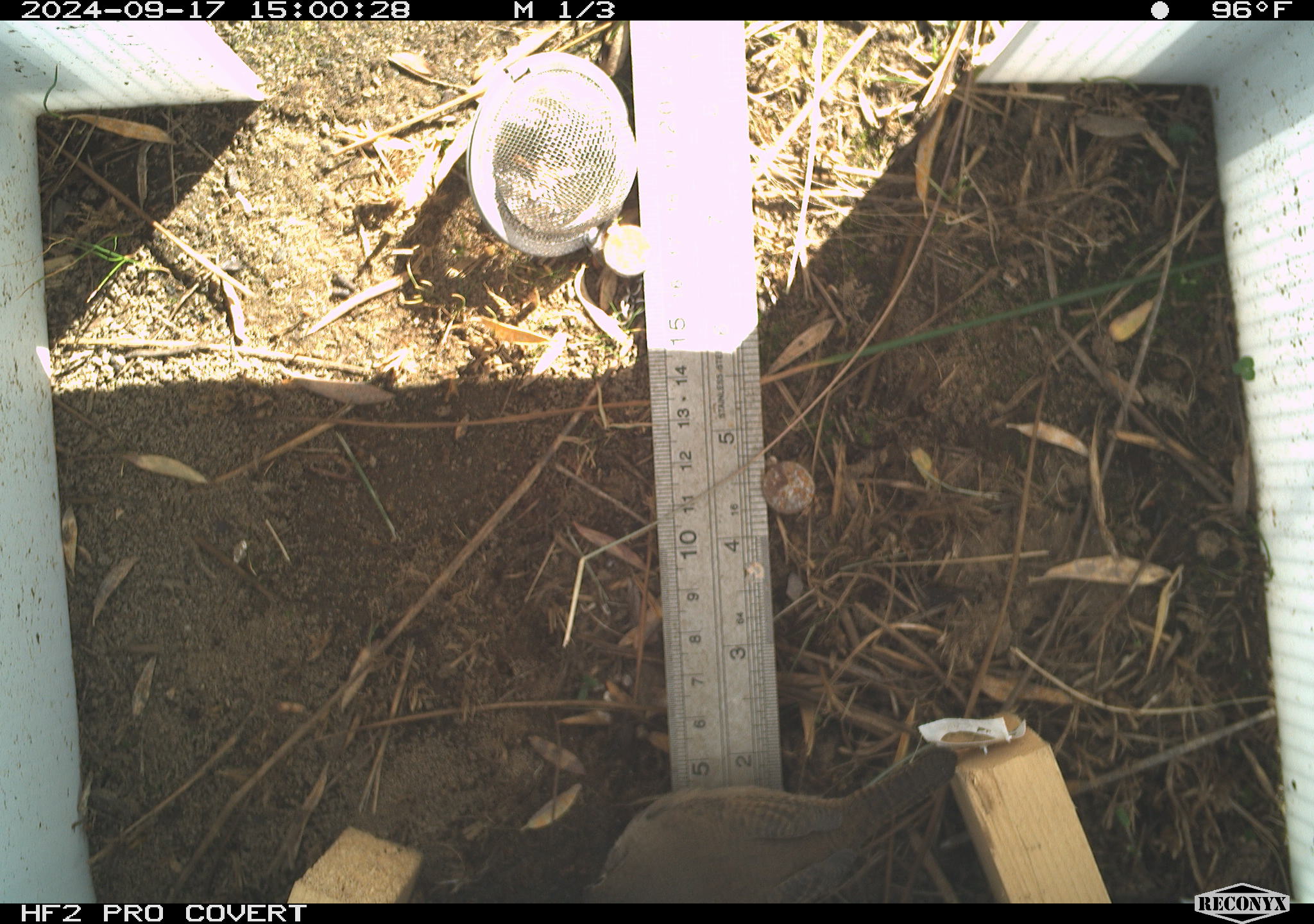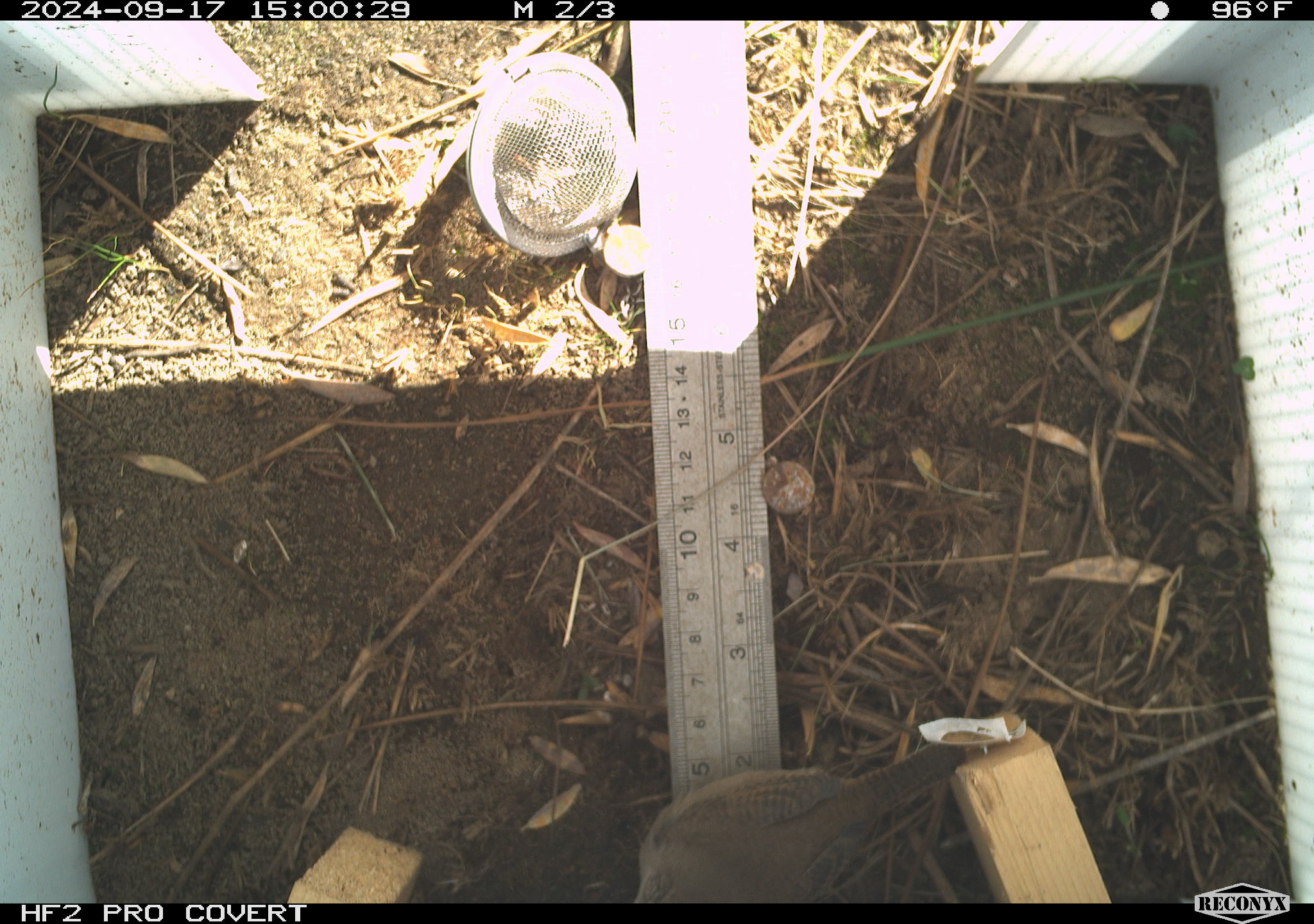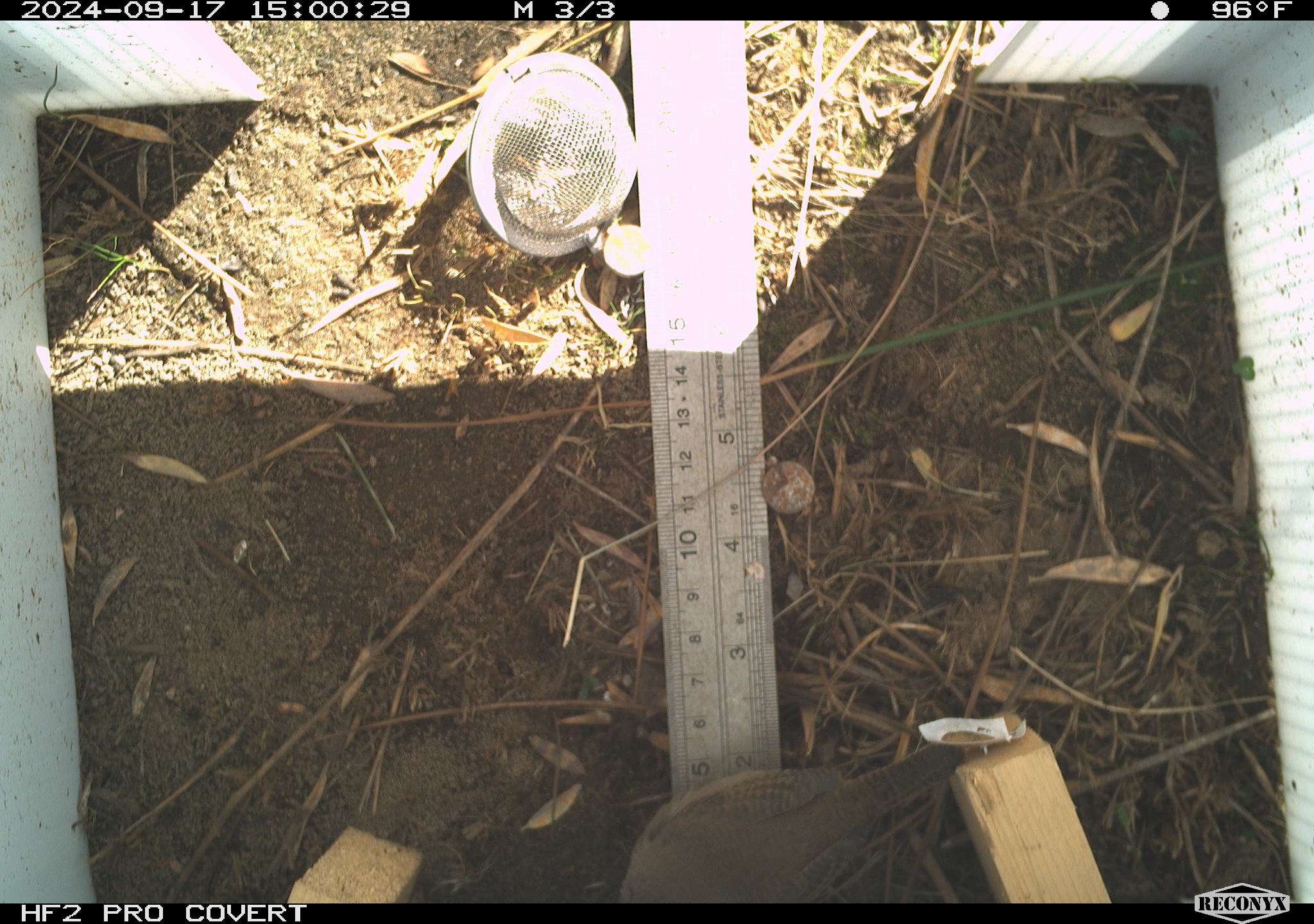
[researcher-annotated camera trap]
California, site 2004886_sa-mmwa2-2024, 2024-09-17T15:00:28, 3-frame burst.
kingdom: Animalia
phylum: Chordata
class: Aves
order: Passeriformes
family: Troglodytidae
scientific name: Troglodytidae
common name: wren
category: troglodytidae family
Troglodytidae family (wren) (Troglodytidae).